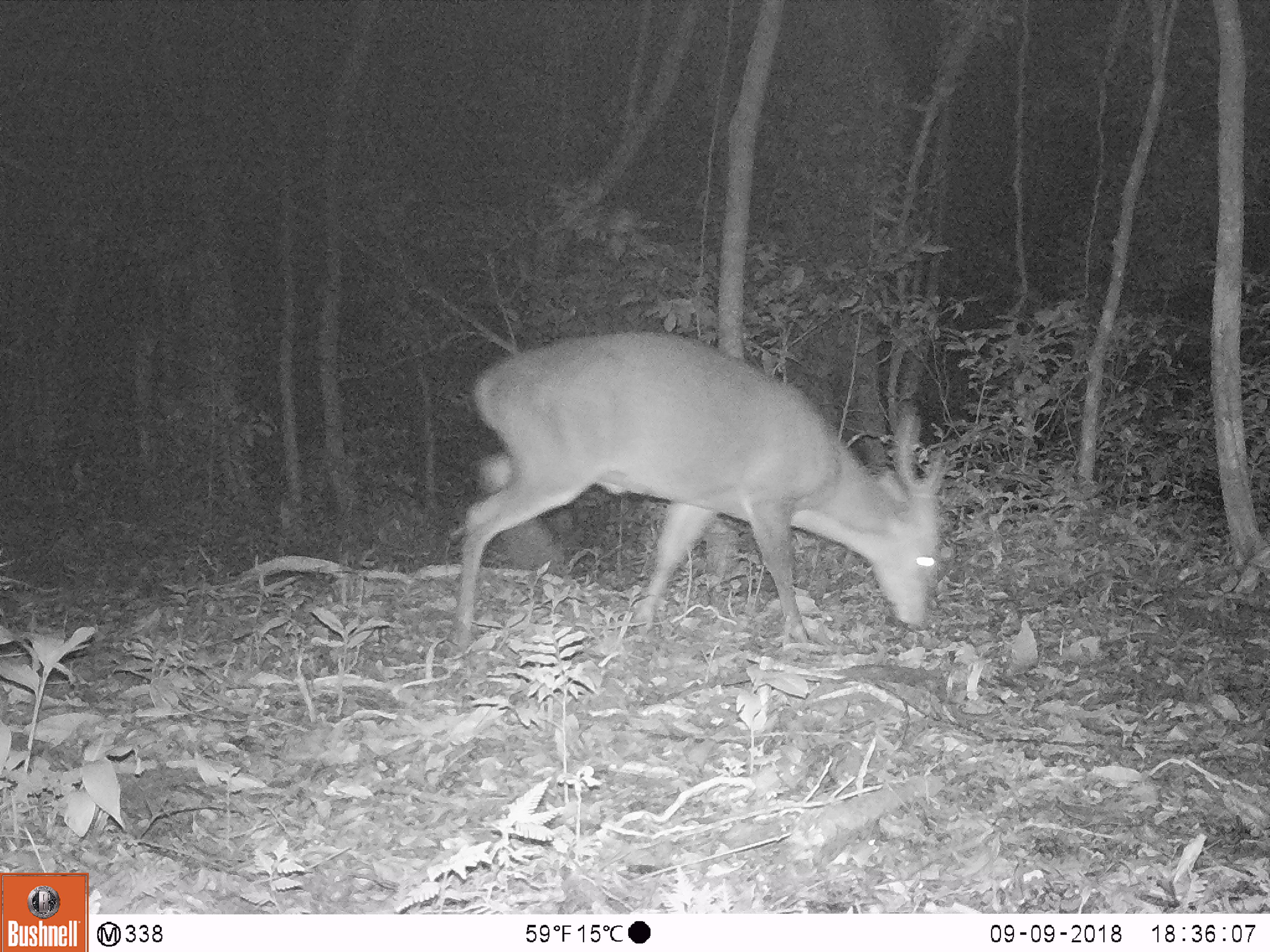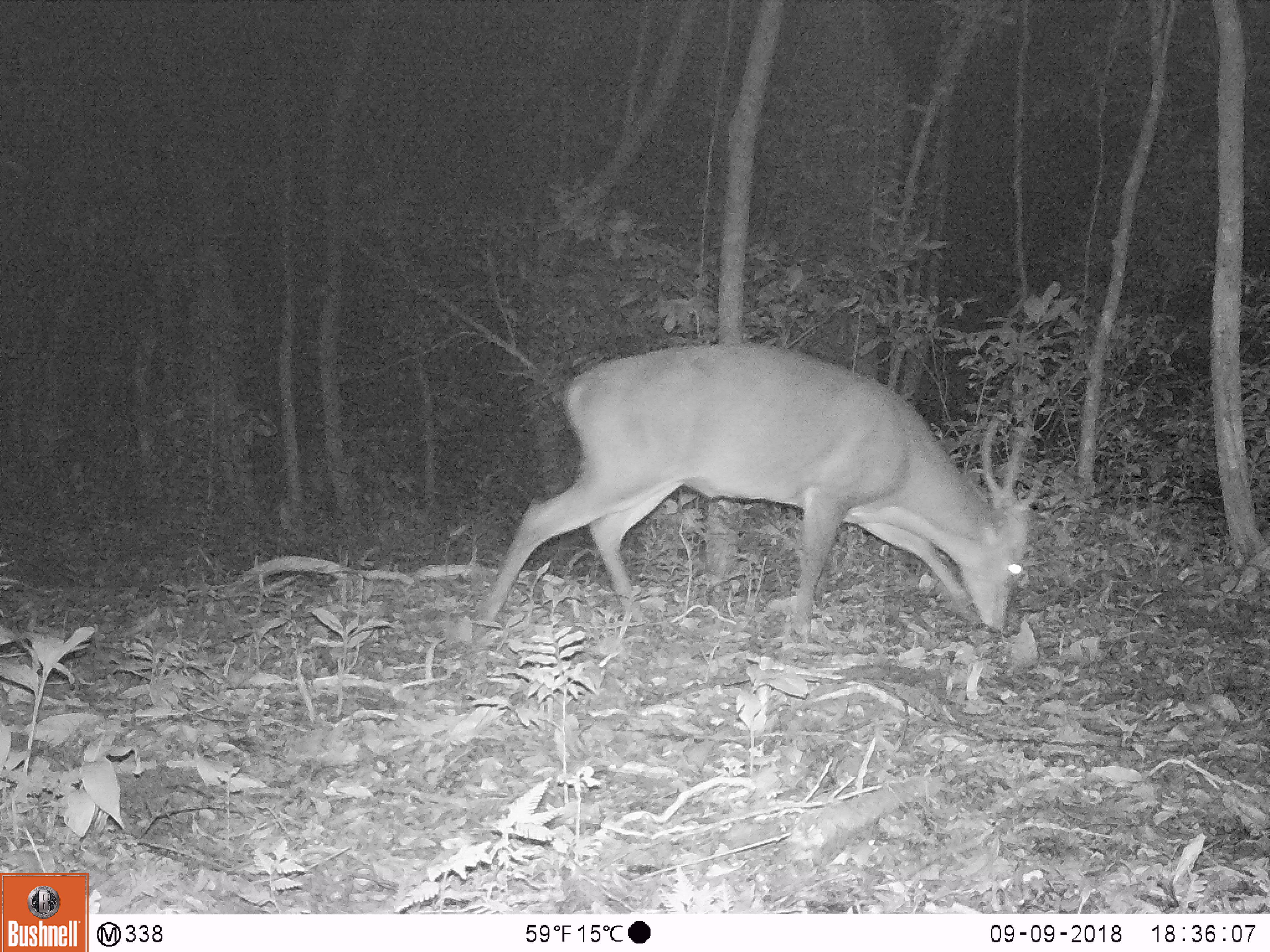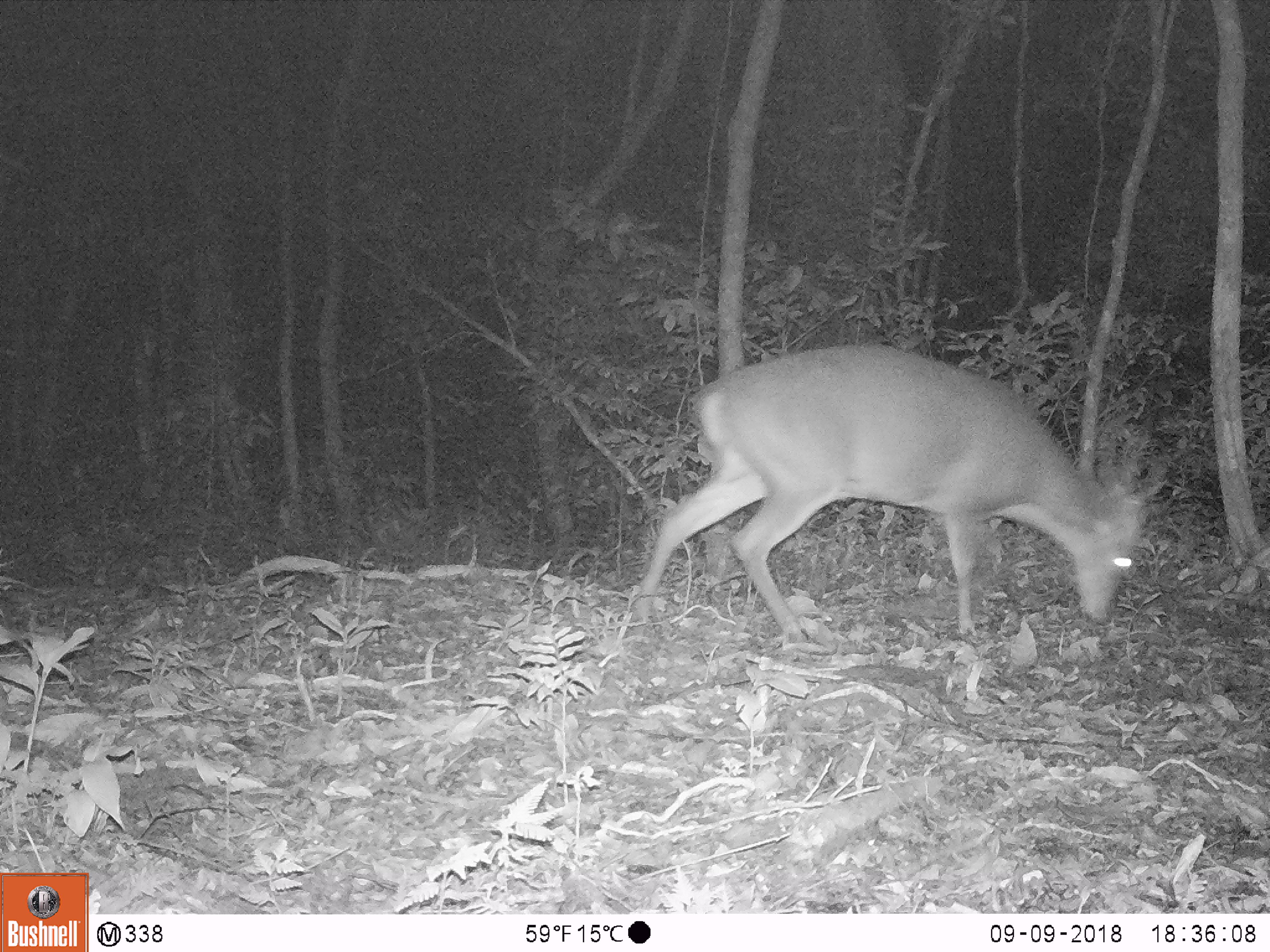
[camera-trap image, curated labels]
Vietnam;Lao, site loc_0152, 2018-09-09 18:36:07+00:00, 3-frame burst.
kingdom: Animalia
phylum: Chordata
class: Mammalia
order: Artiodactyla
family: Cervidae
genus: Muntiacus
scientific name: Muntiacus vuquangensis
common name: large-antlered muntjac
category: large antlered muntjac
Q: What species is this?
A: Large antlered muntjac (large-antlered muntjac) (Muntiacus vuquangensis).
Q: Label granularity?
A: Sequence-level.